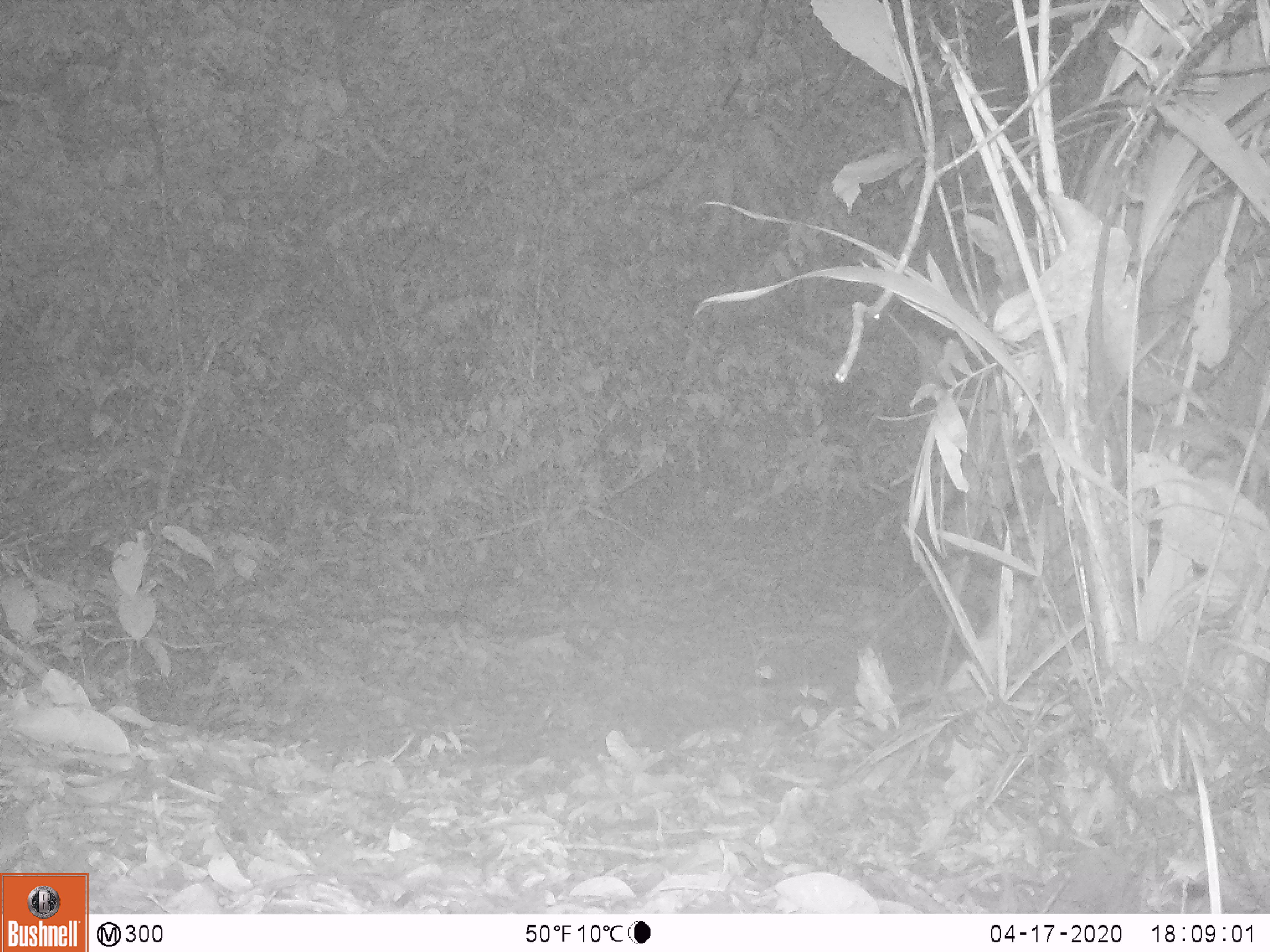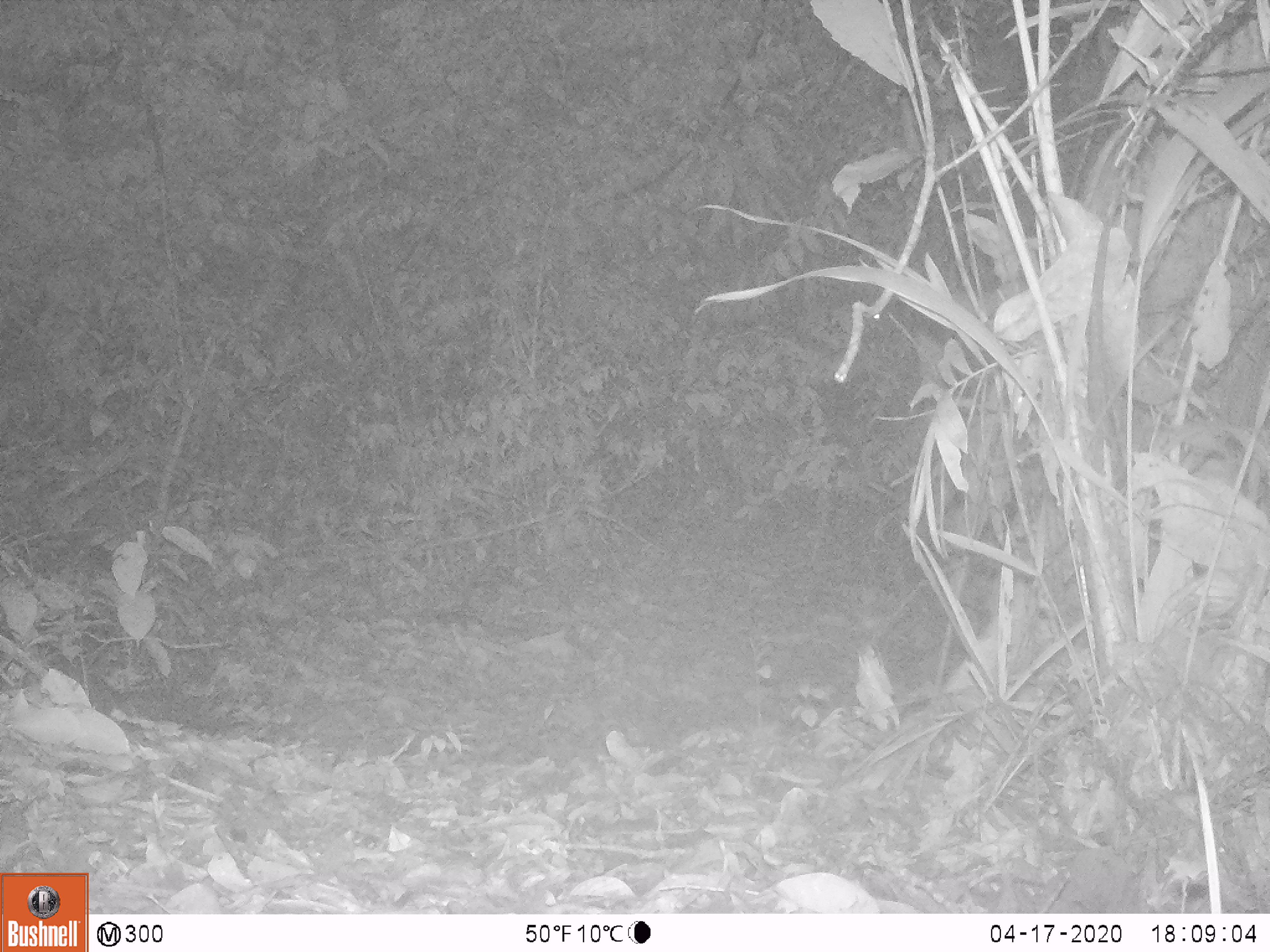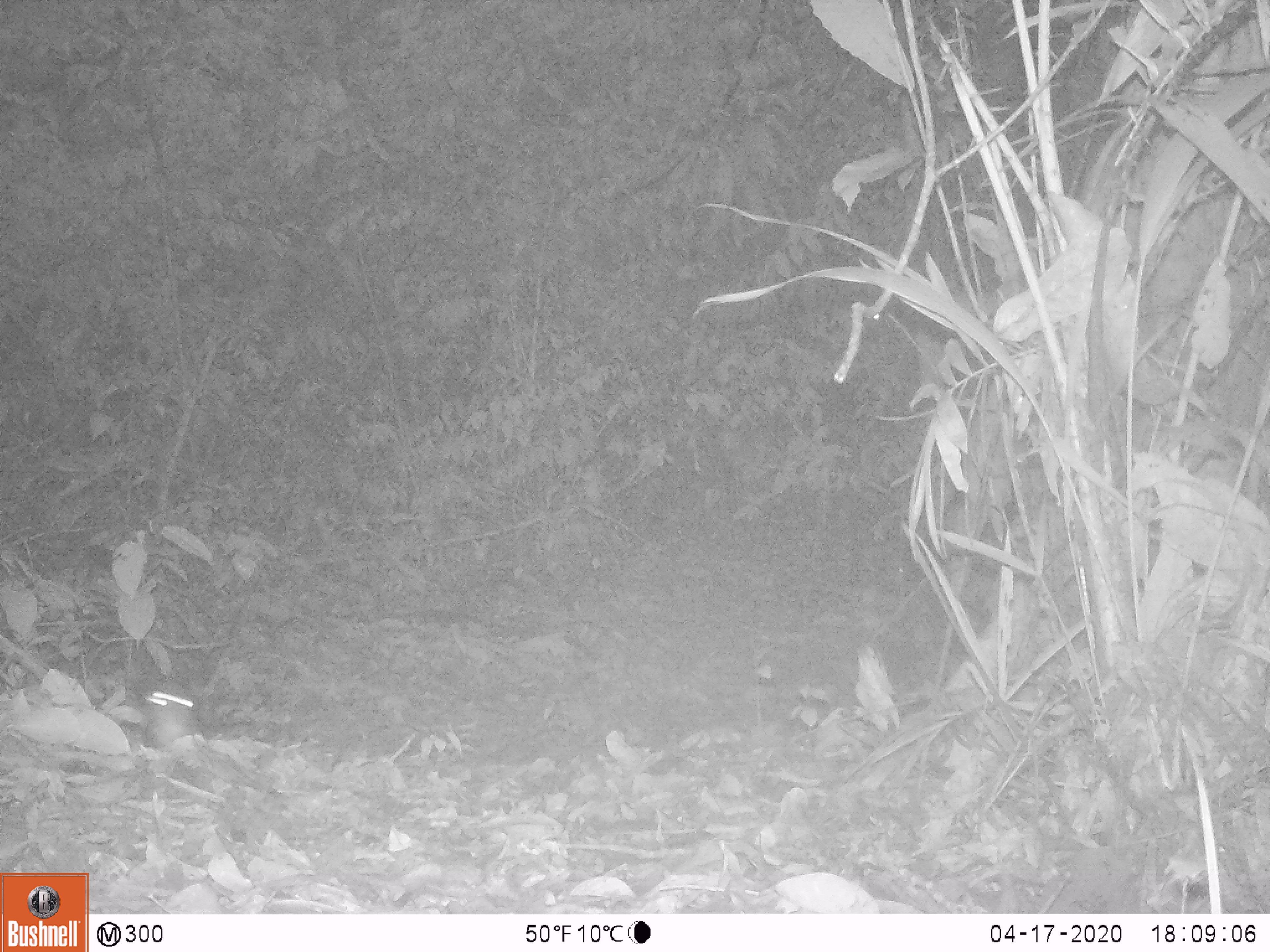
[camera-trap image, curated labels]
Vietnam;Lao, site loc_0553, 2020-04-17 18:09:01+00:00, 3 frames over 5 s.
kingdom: Animalia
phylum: Chordata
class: Mammalia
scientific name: Mammalia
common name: mammal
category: unidentified small mammal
Unidentified small mammal (mammal) (Mammalia). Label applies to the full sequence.